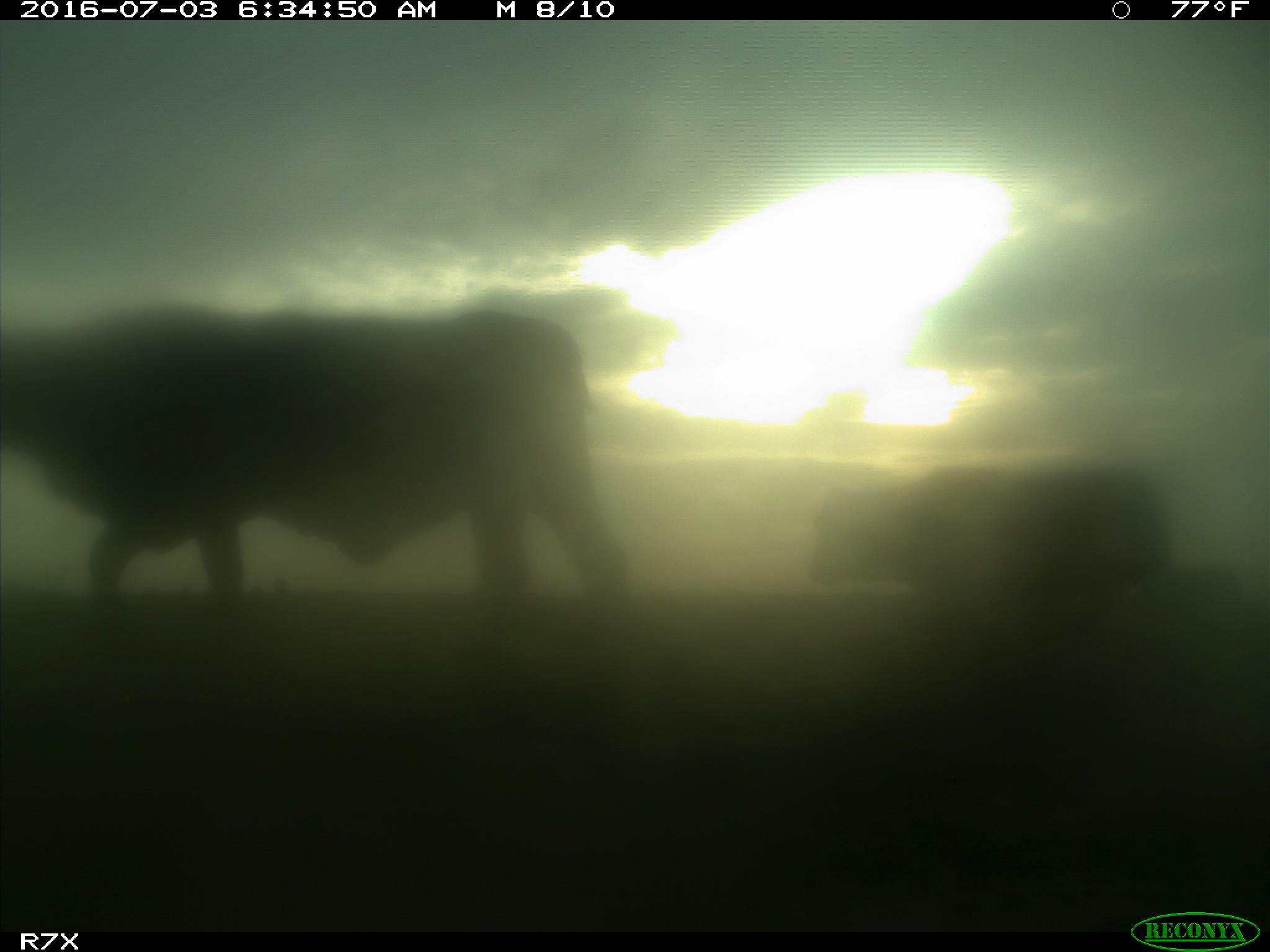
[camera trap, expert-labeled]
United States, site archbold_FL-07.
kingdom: Animalia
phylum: Chordata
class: Mammalia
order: Artiodactyla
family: Bovidae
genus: Bos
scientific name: Bos taurus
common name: domestic cow